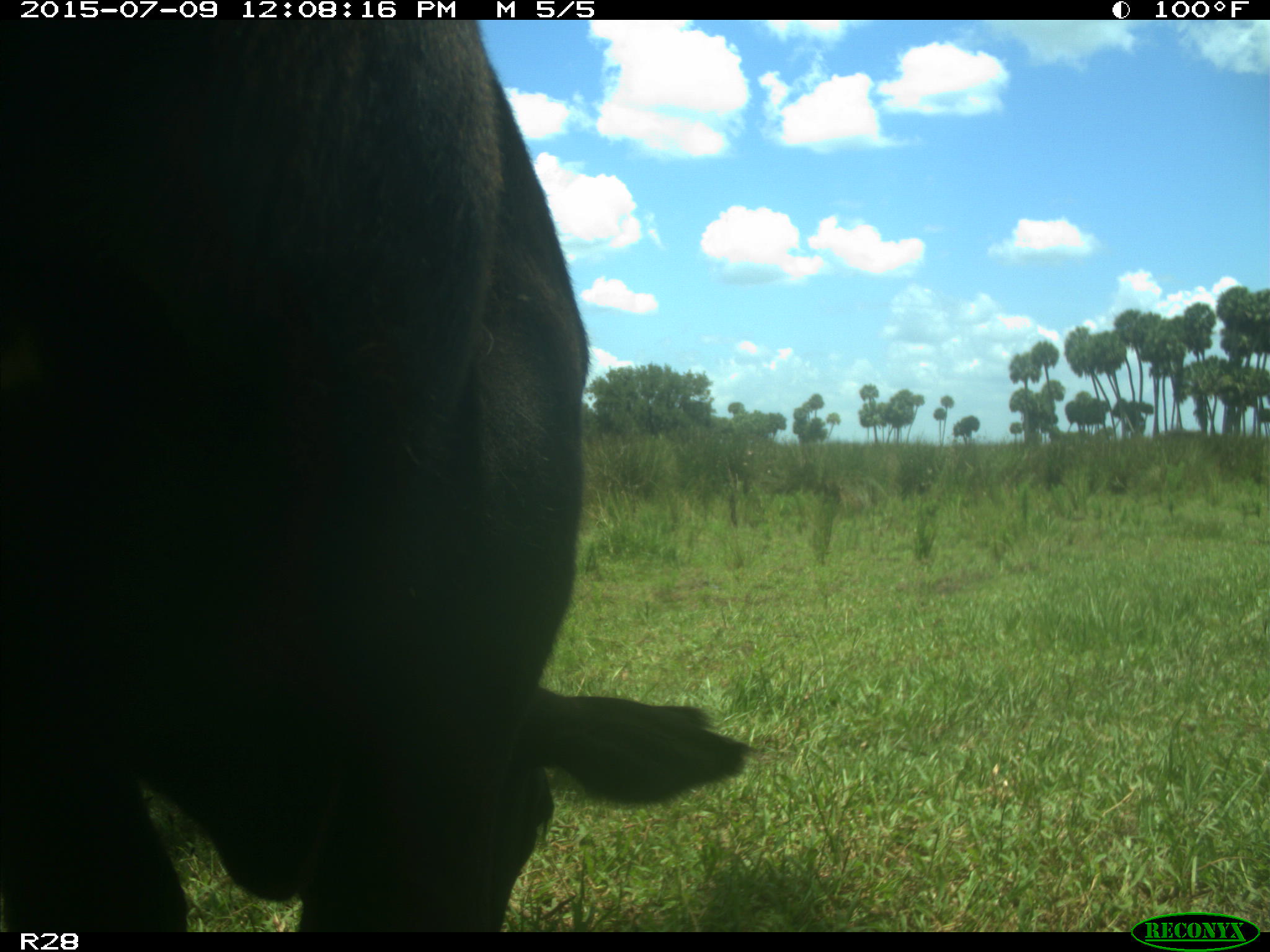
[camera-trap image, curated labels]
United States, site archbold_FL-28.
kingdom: Animalia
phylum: Chordata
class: Mammalia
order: Artiodactyla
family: Bovidae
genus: Bos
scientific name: Bos taurus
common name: domestic cow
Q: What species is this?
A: Bos taurus (domestic cow).